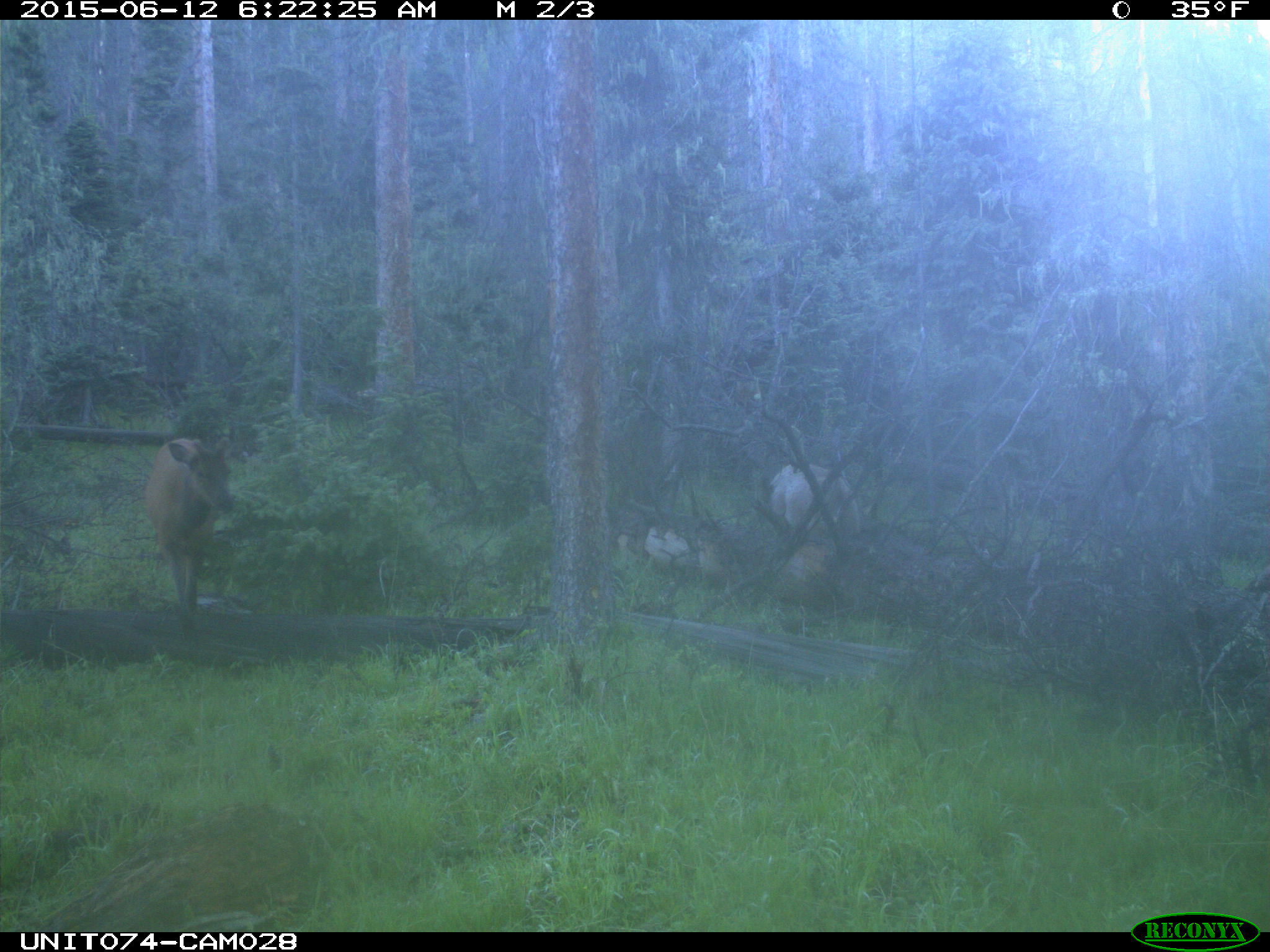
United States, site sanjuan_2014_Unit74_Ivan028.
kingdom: Animalia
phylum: Chordata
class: Mammalia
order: Artiodactyla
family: Cervidae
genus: Cervus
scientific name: Cervus elaphus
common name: red deer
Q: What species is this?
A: Cervus elaphus (red deer).